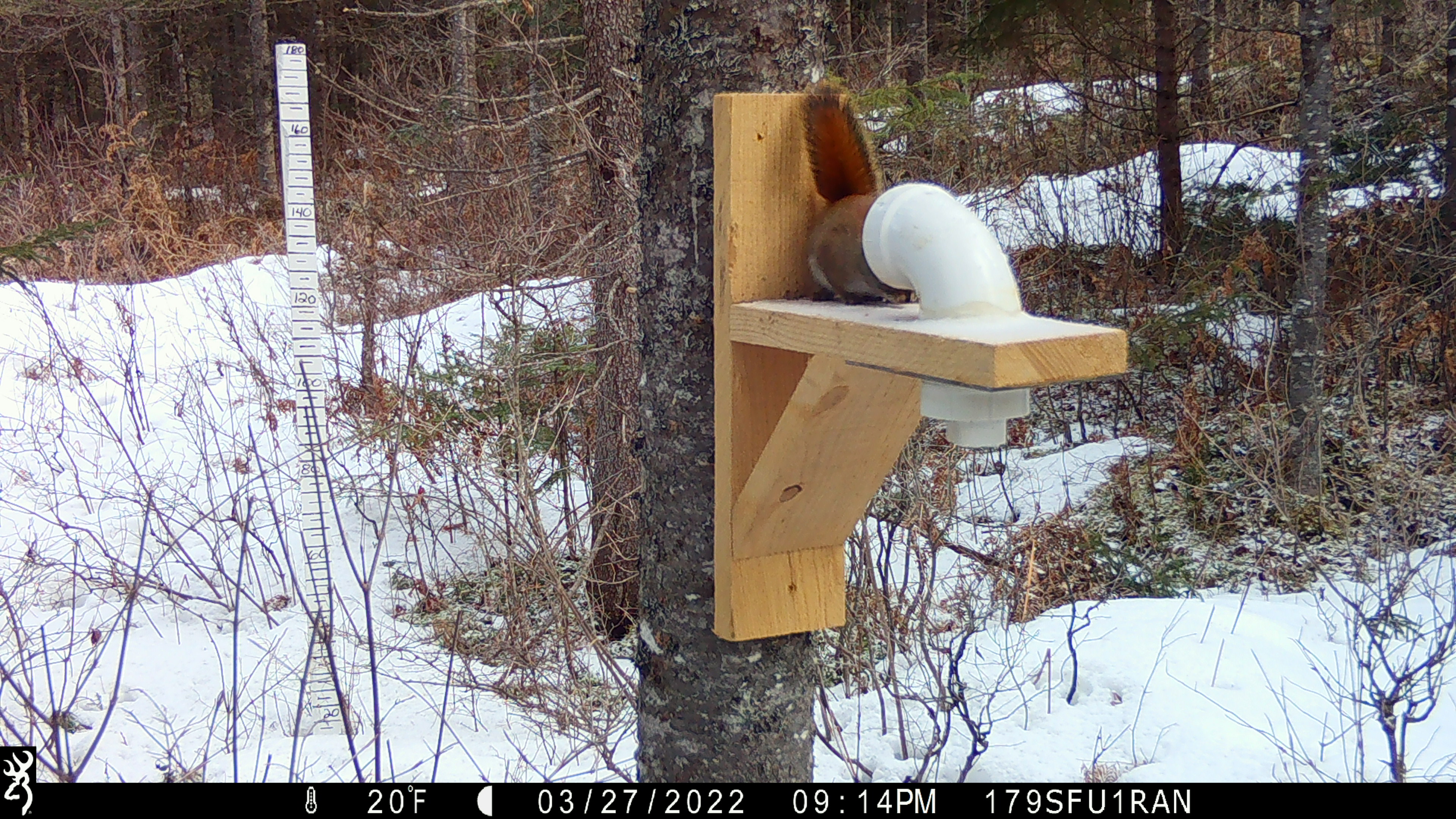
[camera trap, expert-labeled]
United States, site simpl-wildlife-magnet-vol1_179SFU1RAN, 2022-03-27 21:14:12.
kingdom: Animalia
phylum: Chordata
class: Mammalia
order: Rodentia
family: Sciuridae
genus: Tamiasciurus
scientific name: Tamiasciurus hudsonicus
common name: red squirrel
Red squirrel (Tamiasciurus hudsonicus).